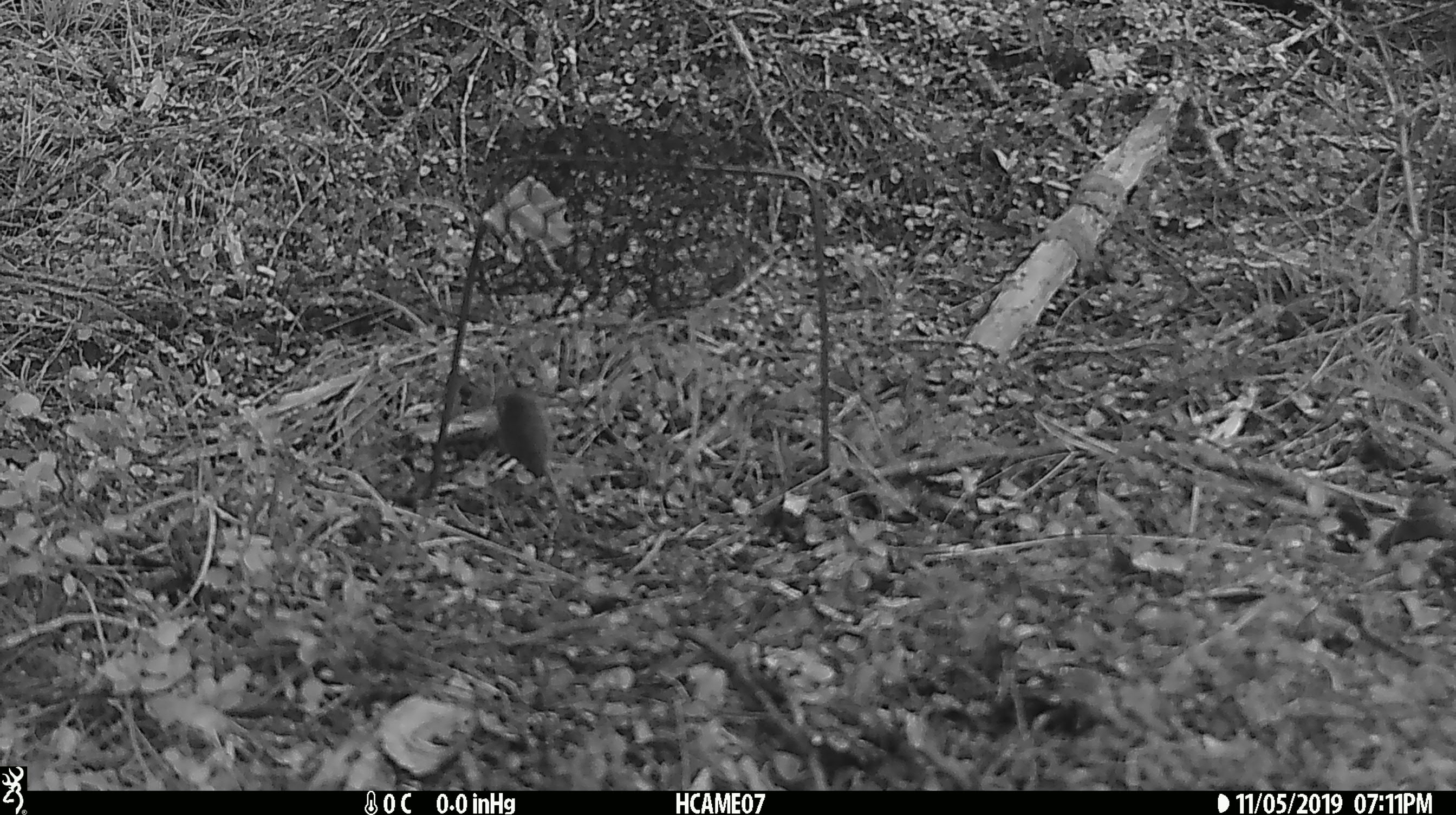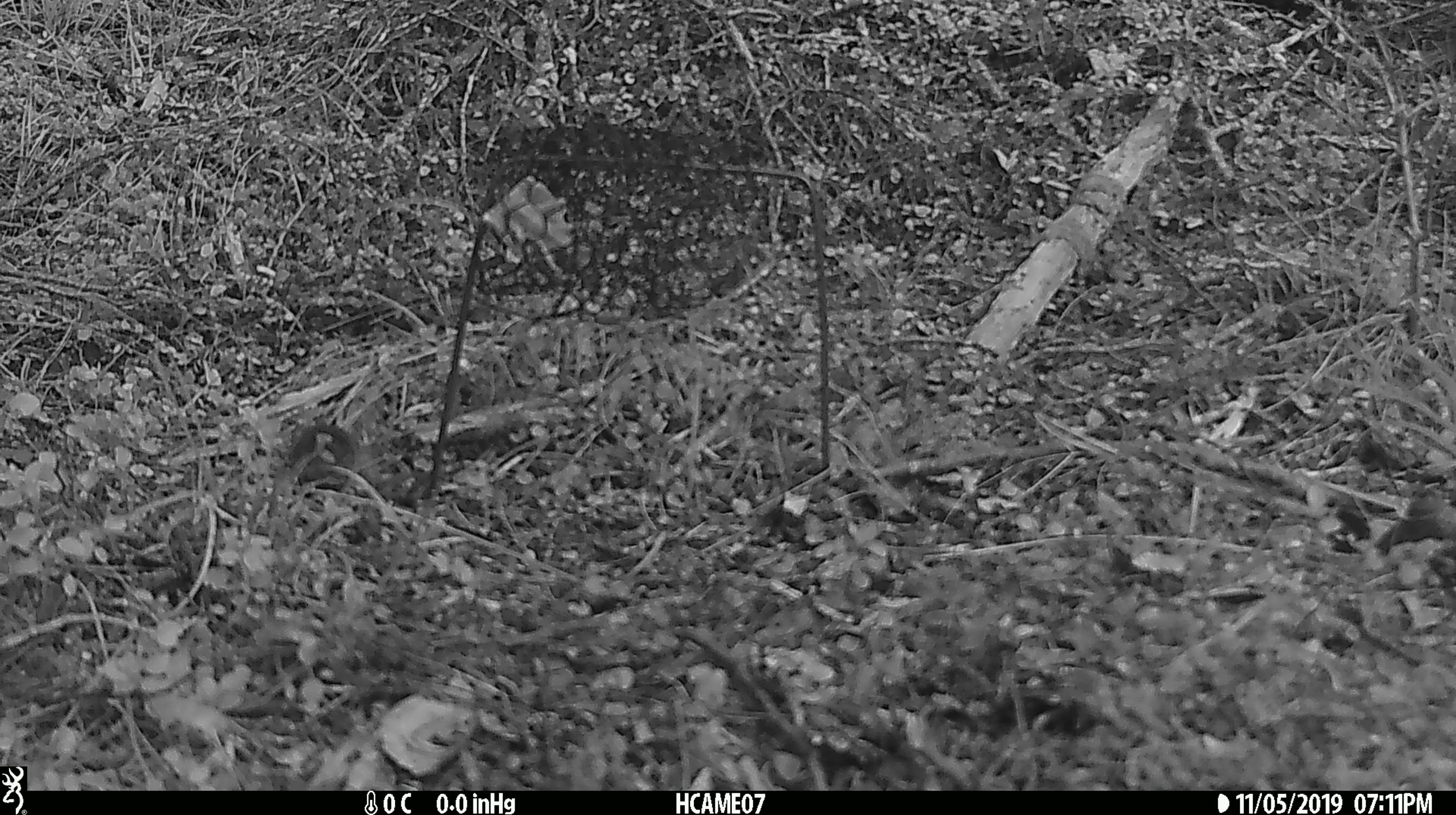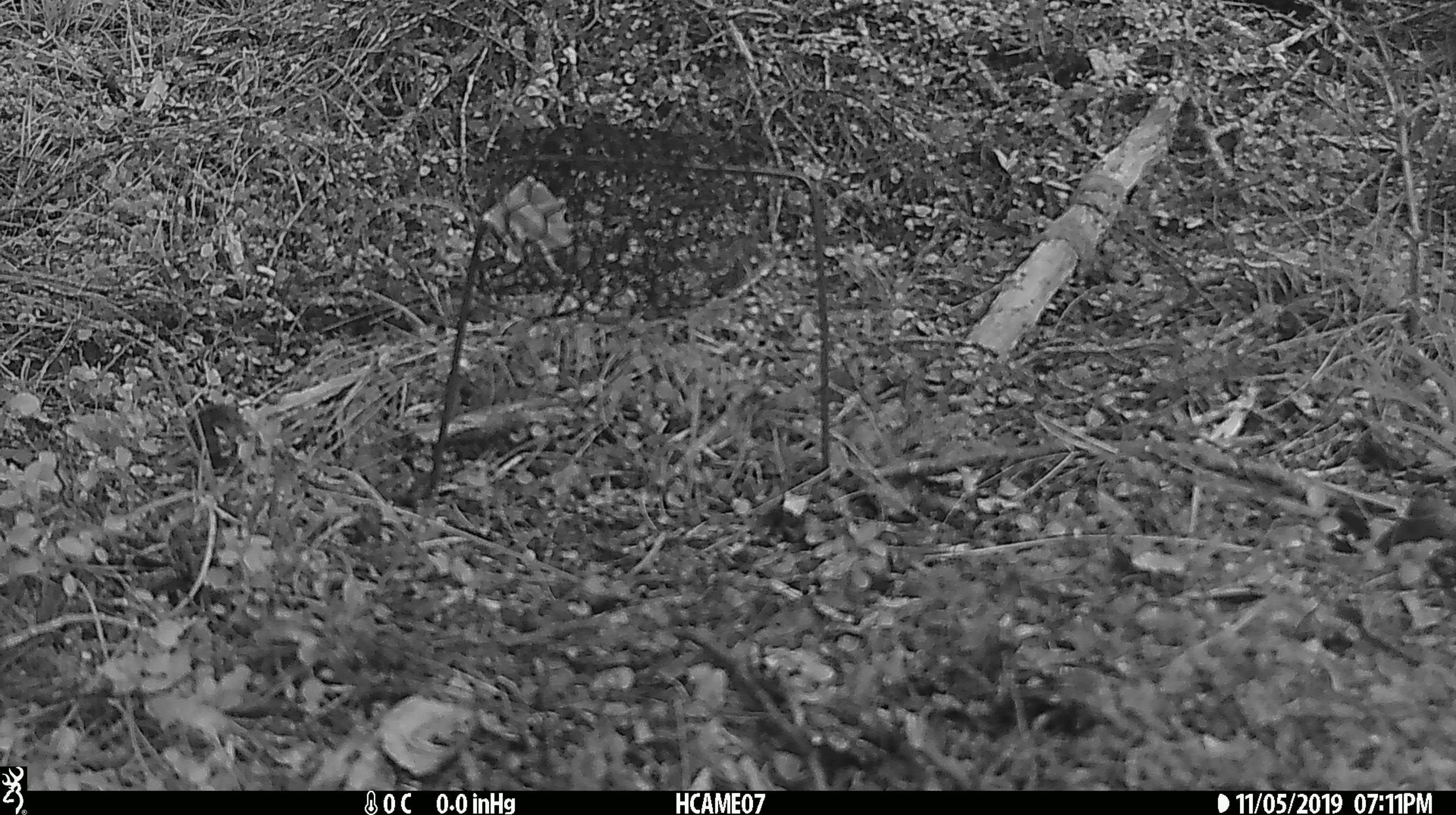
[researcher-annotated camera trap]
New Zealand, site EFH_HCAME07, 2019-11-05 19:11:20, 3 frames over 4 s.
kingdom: Animalia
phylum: Chordata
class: Mammalia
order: Rodentia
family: Muridae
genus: Mus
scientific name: Mus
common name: mouse